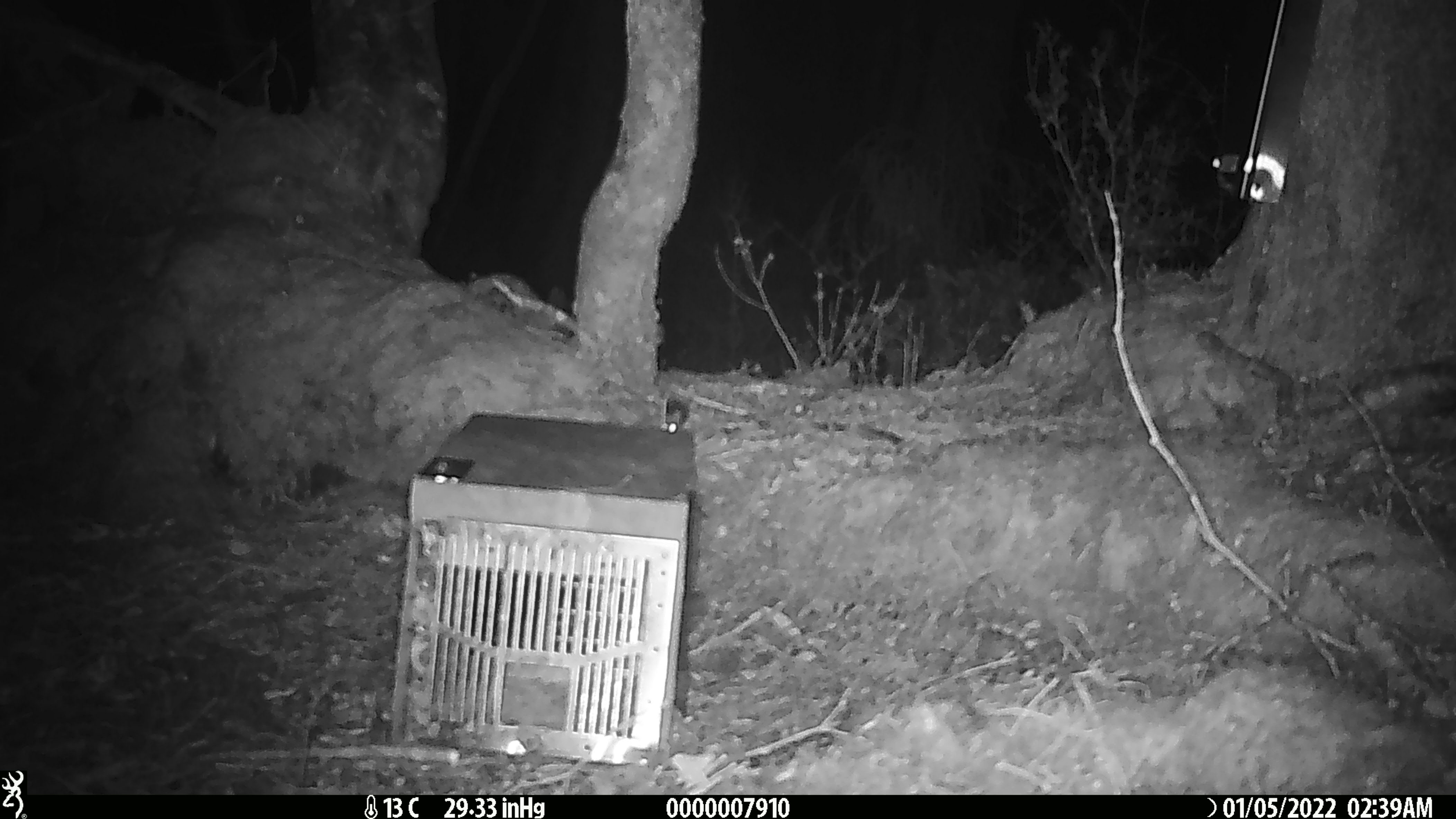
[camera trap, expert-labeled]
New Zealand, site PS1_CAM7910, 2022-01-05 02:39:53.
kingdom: Animalia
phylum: Chordata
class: Mammalia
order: Rodentia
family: Muridae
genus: Mus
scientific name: Mus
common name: mouse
Mouse (Mus).